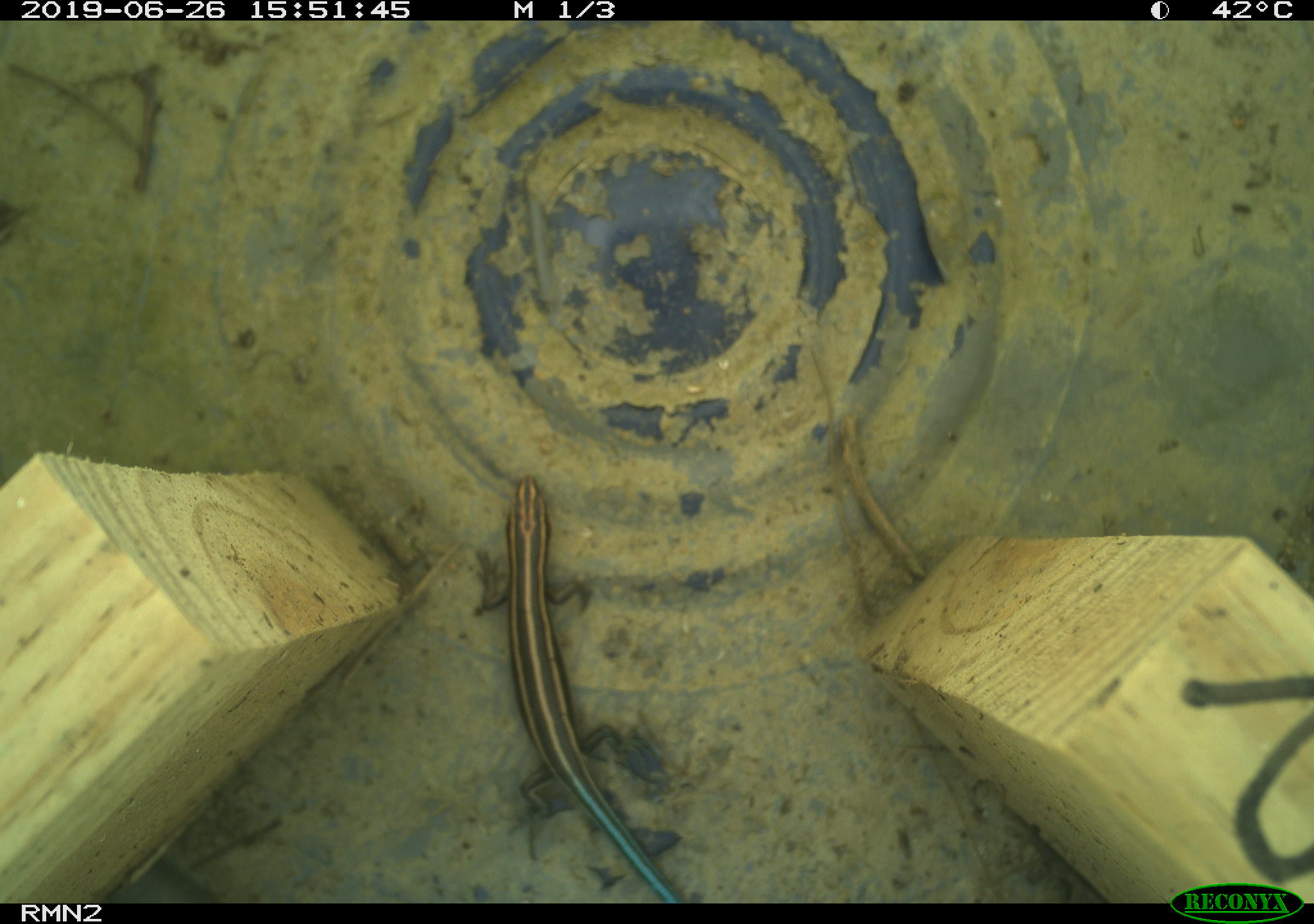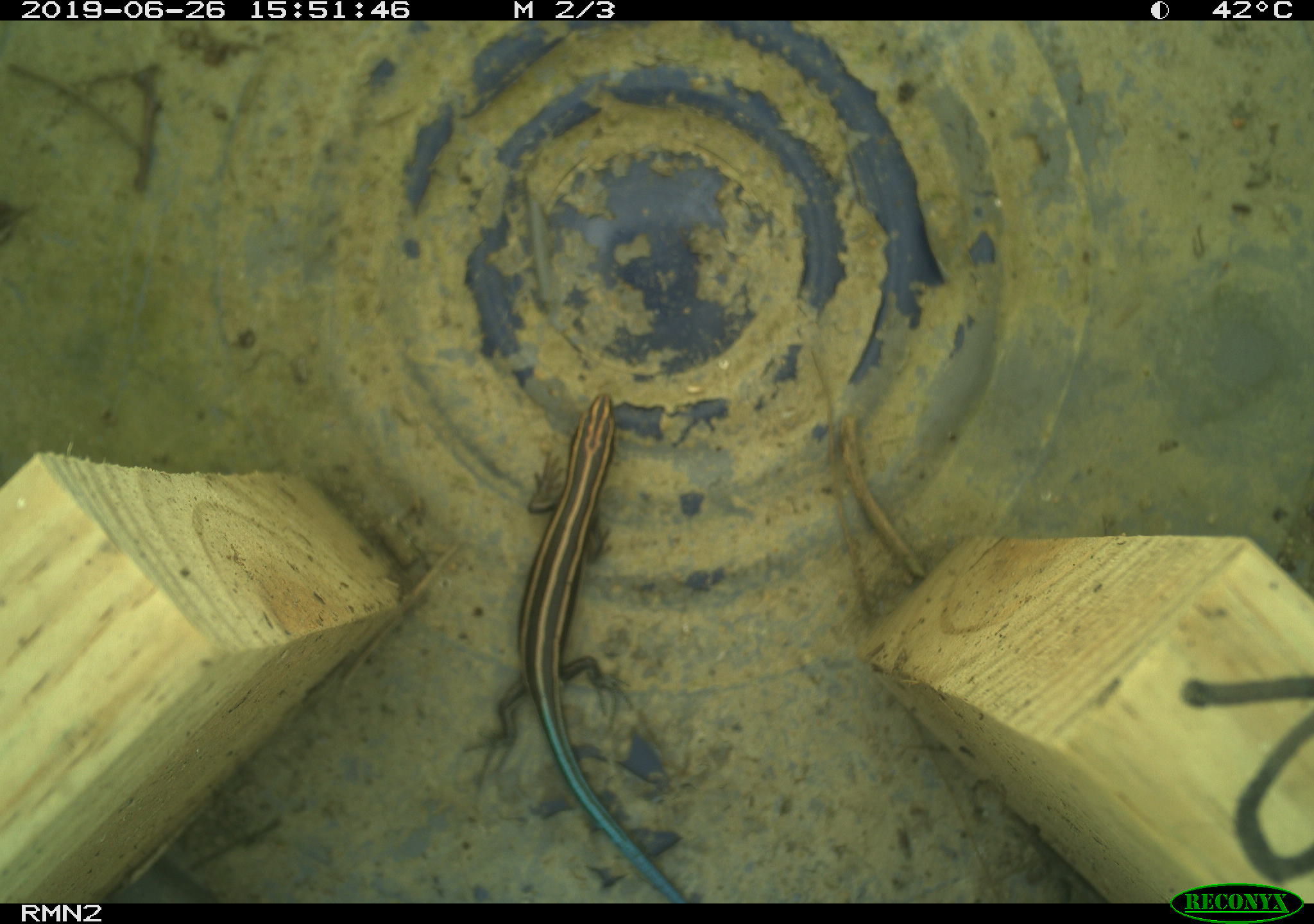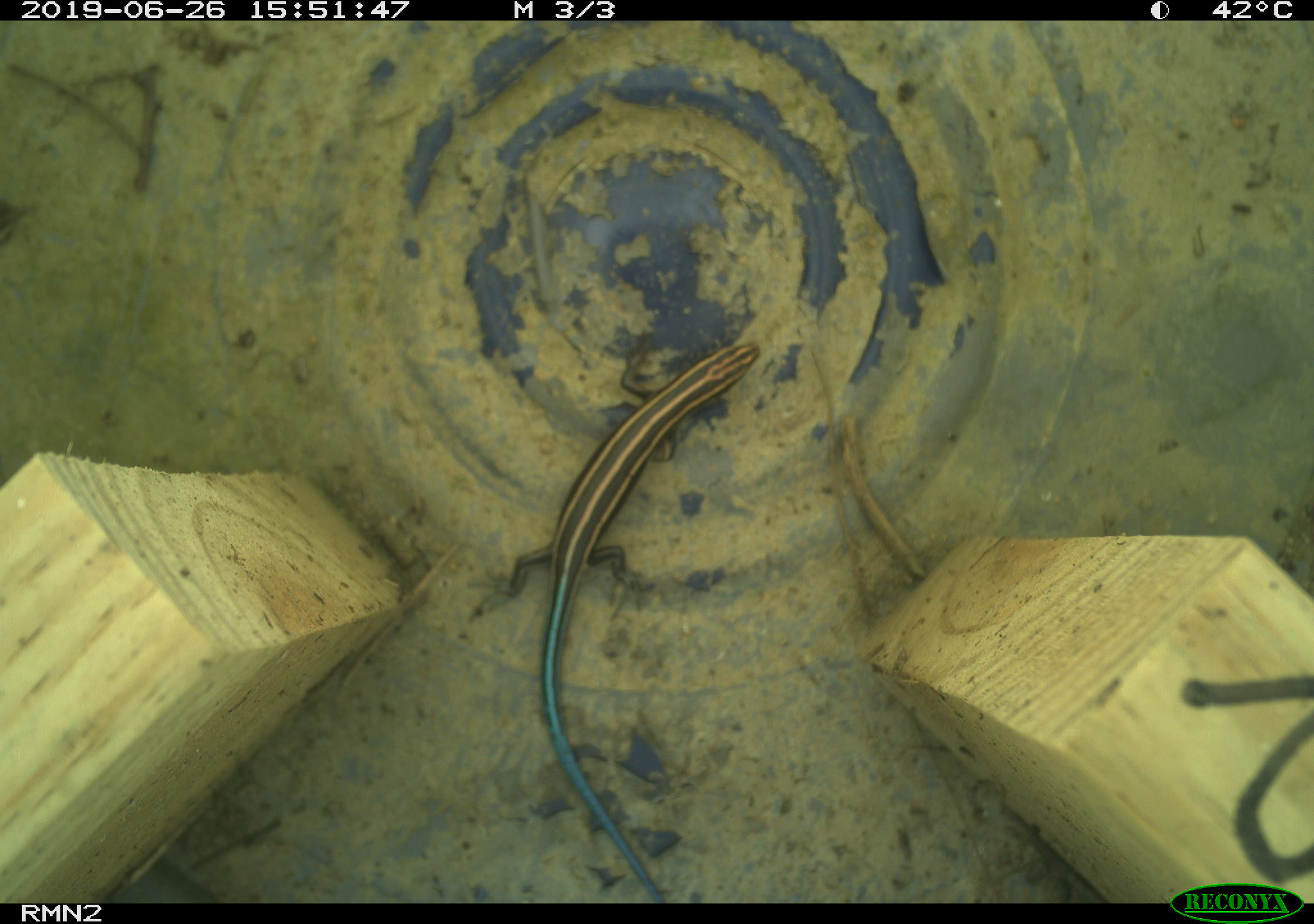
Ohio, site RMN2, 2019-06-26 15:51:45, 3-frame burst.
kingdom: Animalia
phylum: Chordata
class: Reptilia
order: Squamata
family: Scincidae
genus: Plestiodon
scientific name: Plestiodon fasciatus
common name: common five-lined skink